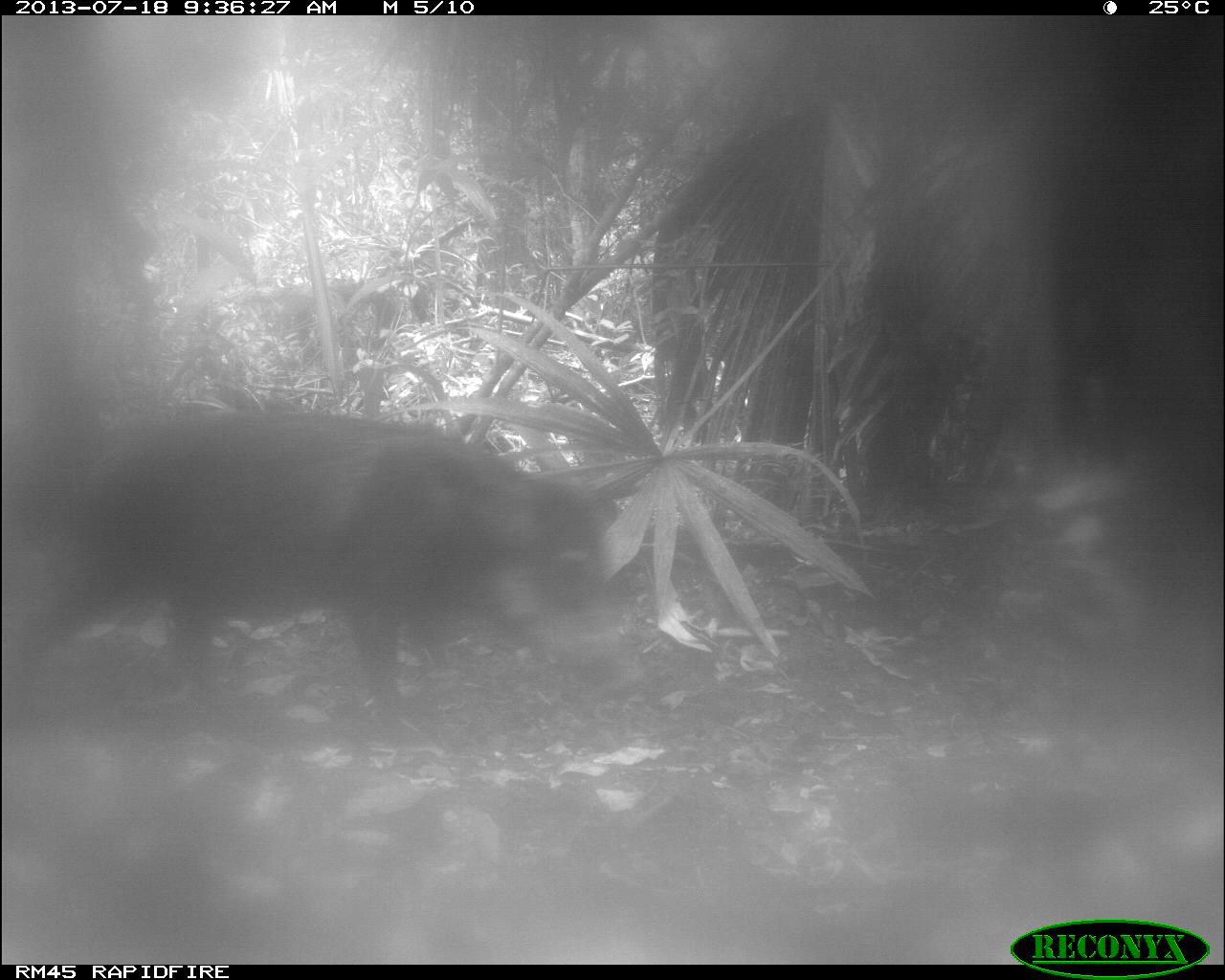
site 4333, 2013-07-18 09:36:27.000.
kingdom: Animalia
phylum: Chordata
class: Mammalia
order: Artiodactyla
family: Tayassuidae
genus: Tayassu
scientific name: Tayassu pecari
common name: white-lipped peccary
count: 2